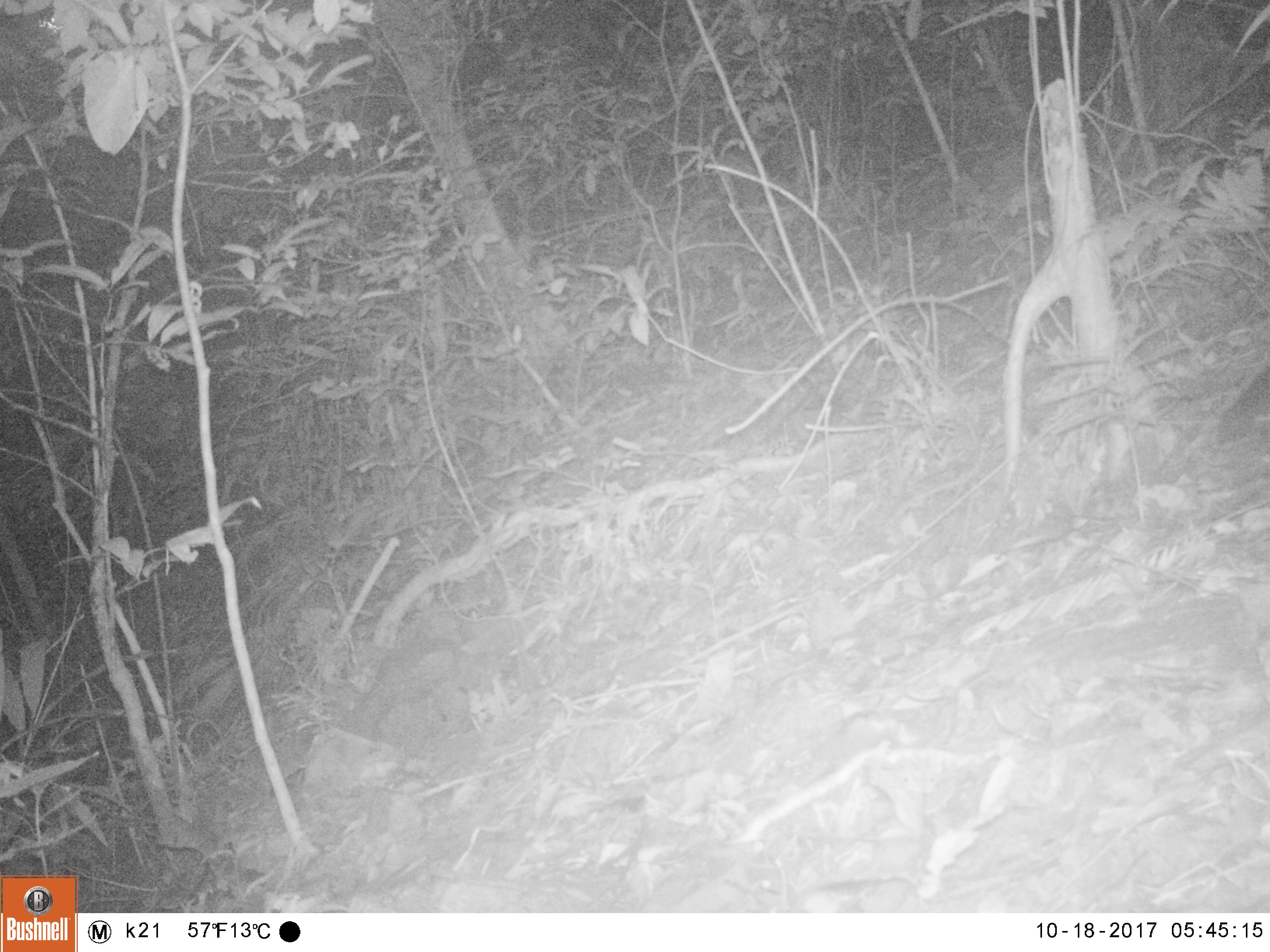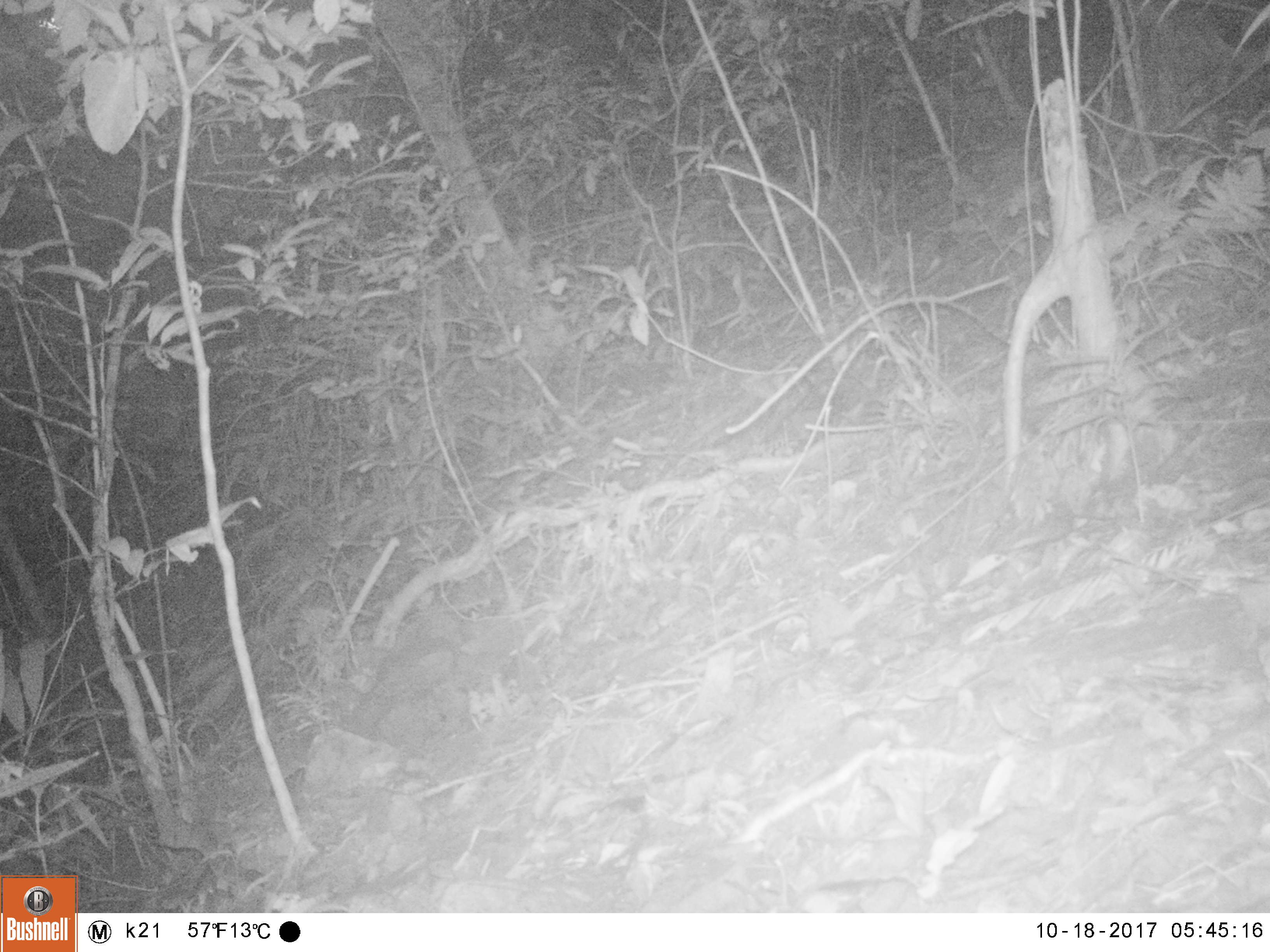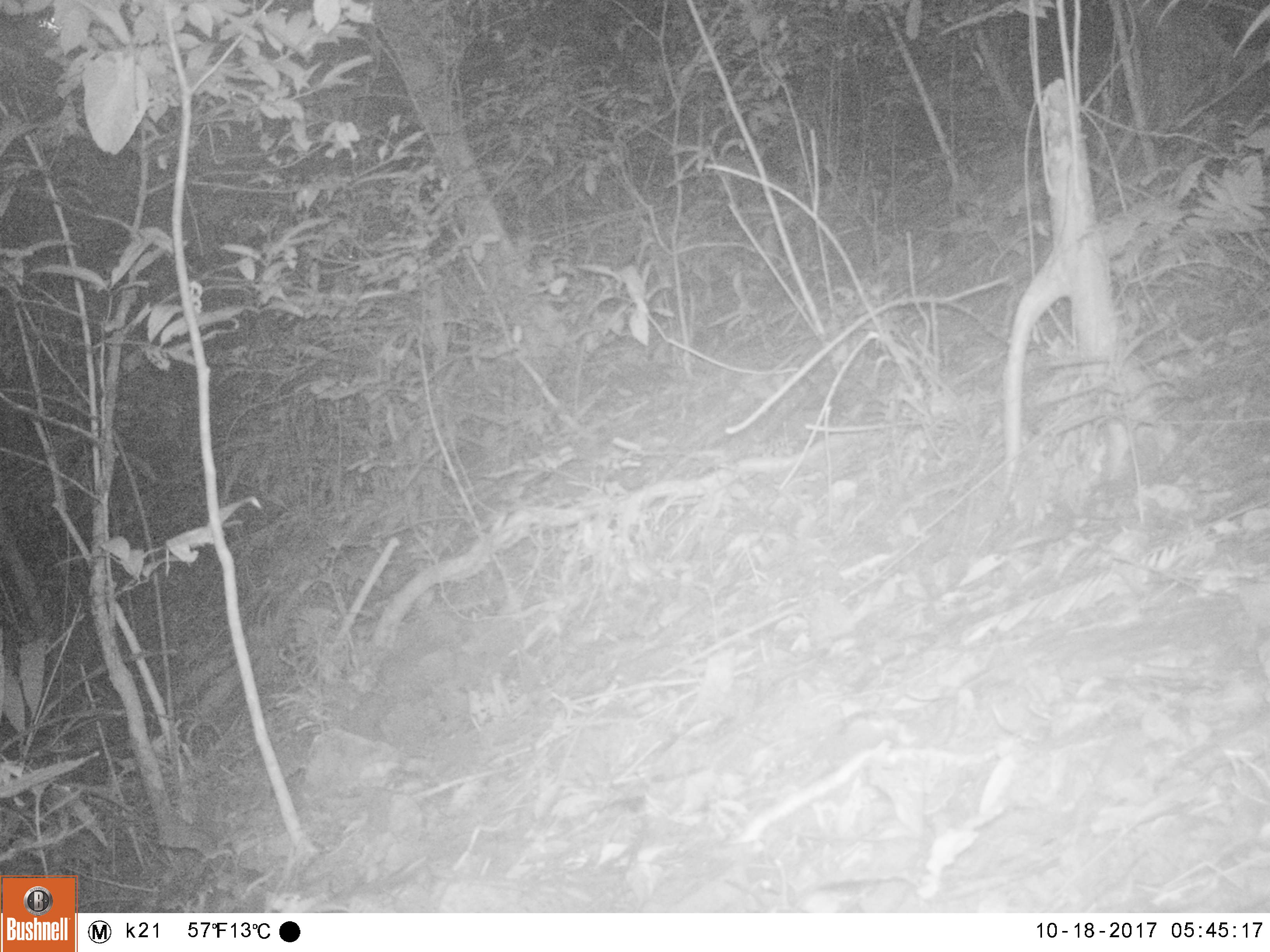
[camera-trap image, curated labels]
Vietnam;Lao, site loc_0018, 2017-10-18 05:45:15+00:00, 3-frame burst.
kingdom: Animalia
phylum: Chordata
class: Mammalia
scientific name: Mammalia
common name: mammal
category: unidentified small mammal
Unidentified small mammal (mammal) (Mammalia). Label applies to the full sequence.